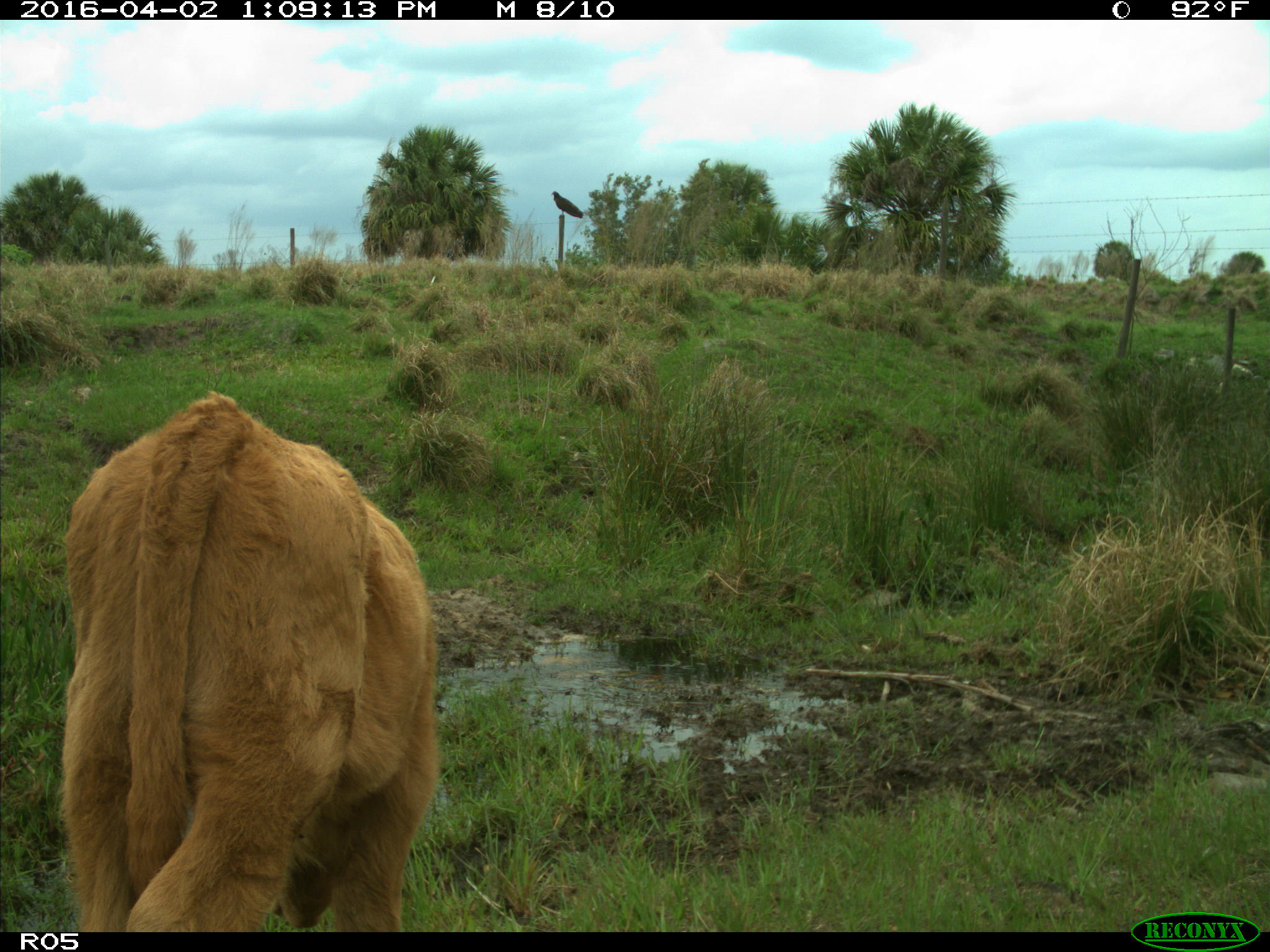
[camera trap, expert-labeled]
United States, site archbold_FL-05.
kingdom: Animalia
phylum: Chordata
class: Mammalia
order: Artiodactyla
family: Bovidae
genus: Bos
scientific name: Bos taurus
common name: domestic cow